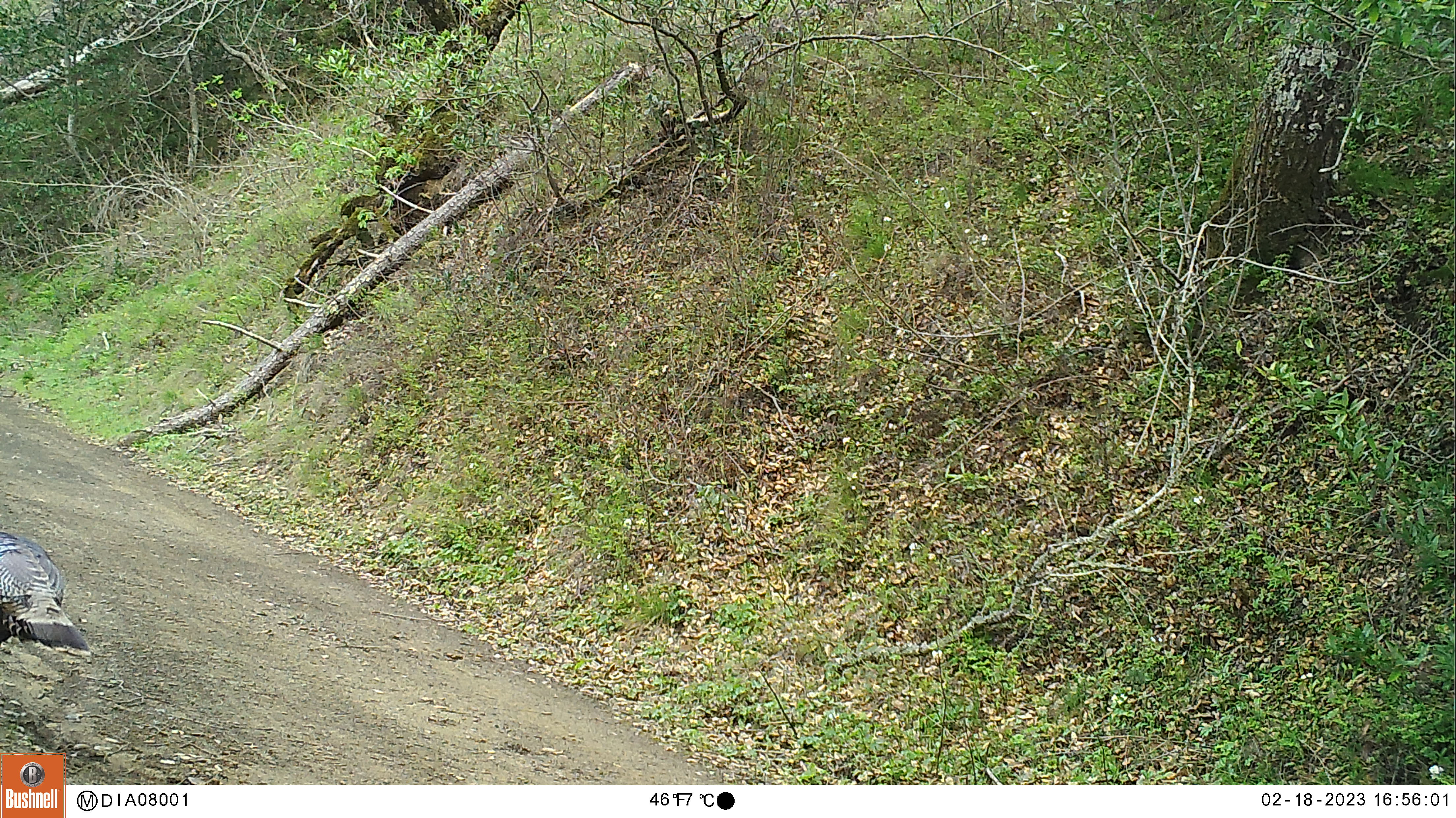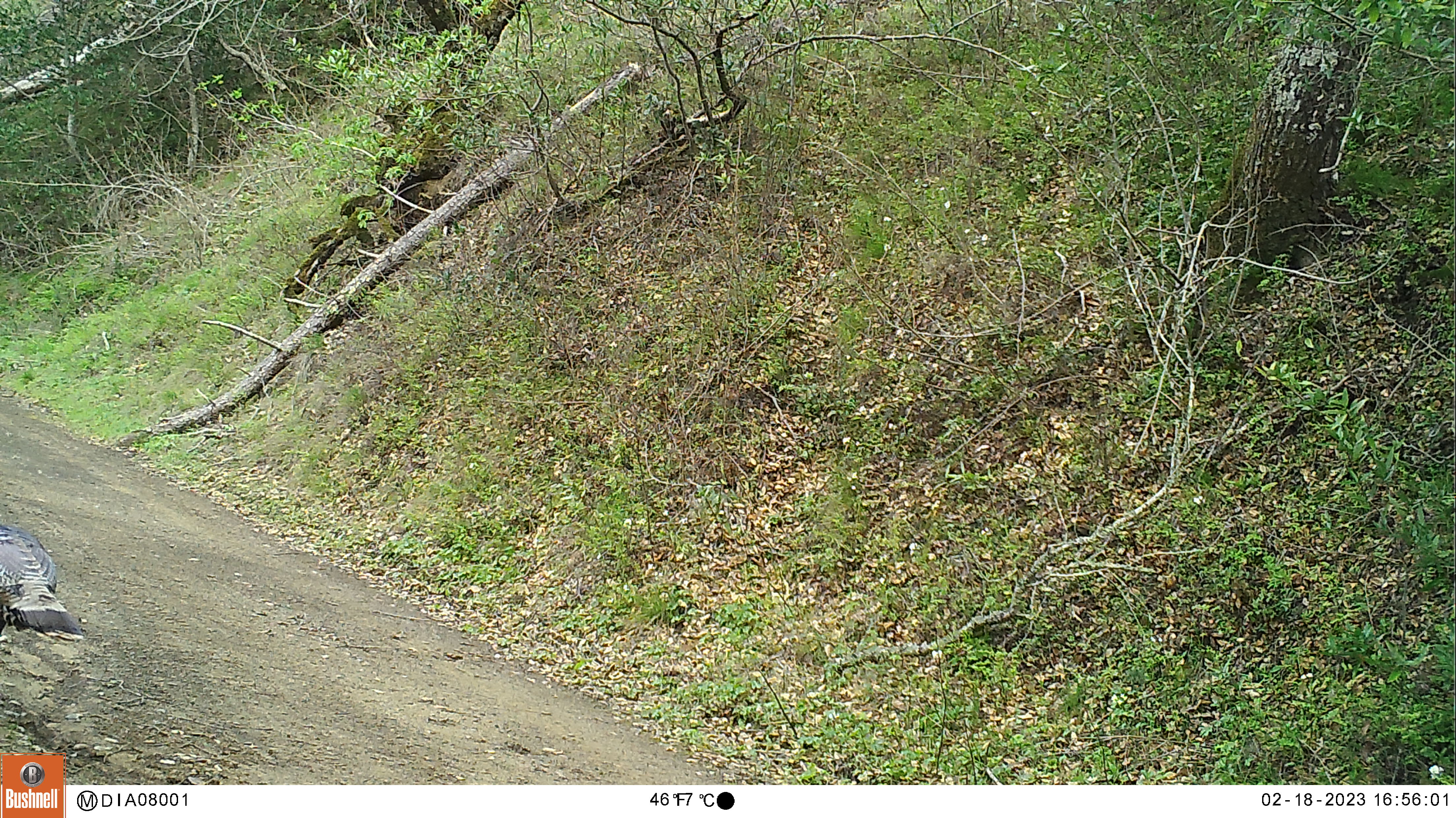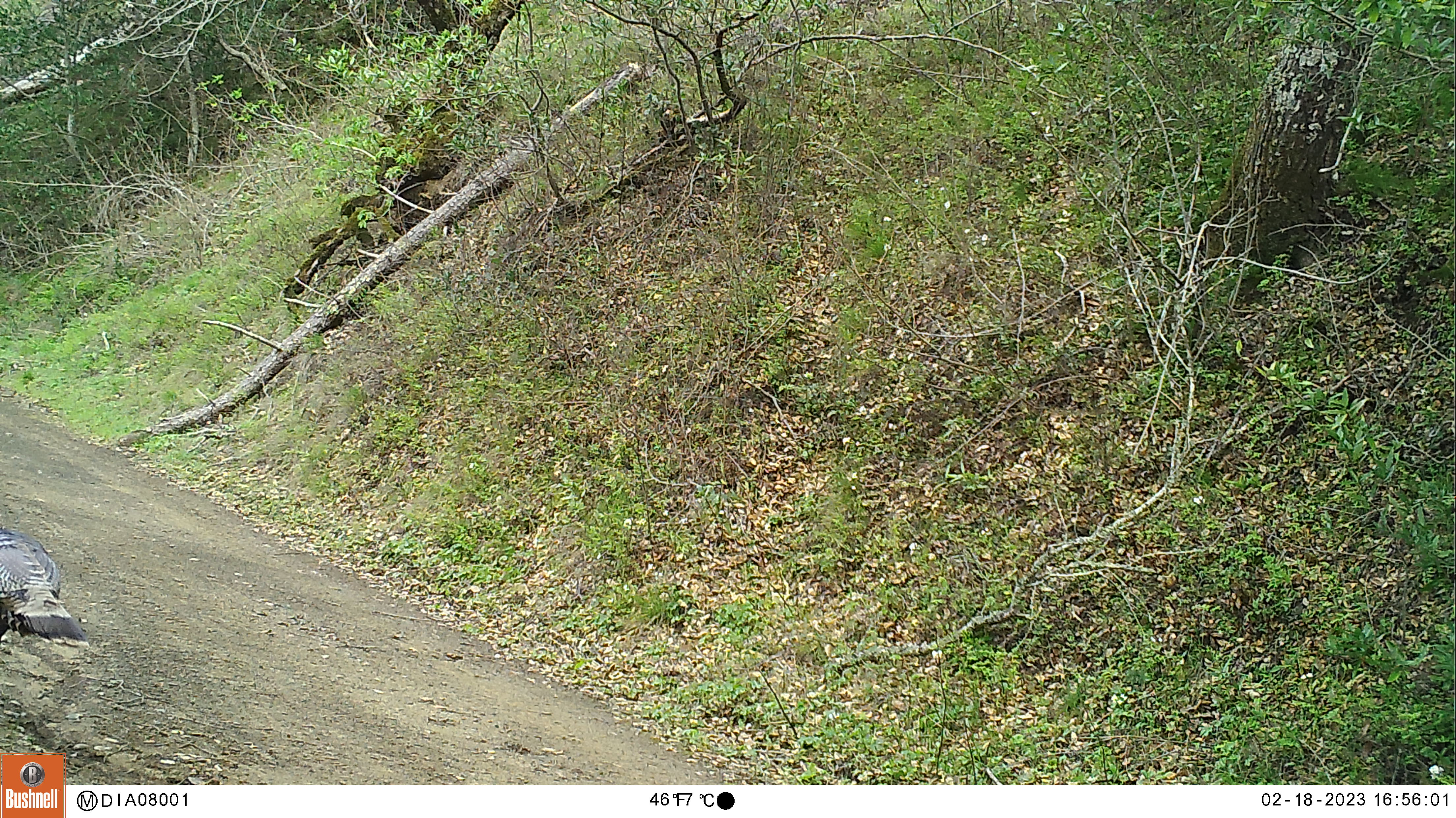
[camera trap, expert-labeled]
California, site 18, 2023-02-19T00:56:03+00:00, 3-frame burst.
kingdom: Animalia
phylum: Chordata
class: Aves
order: Galliformes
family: Phasianidae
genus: Meleagris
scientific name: Meleagris gallopavo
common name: turkey